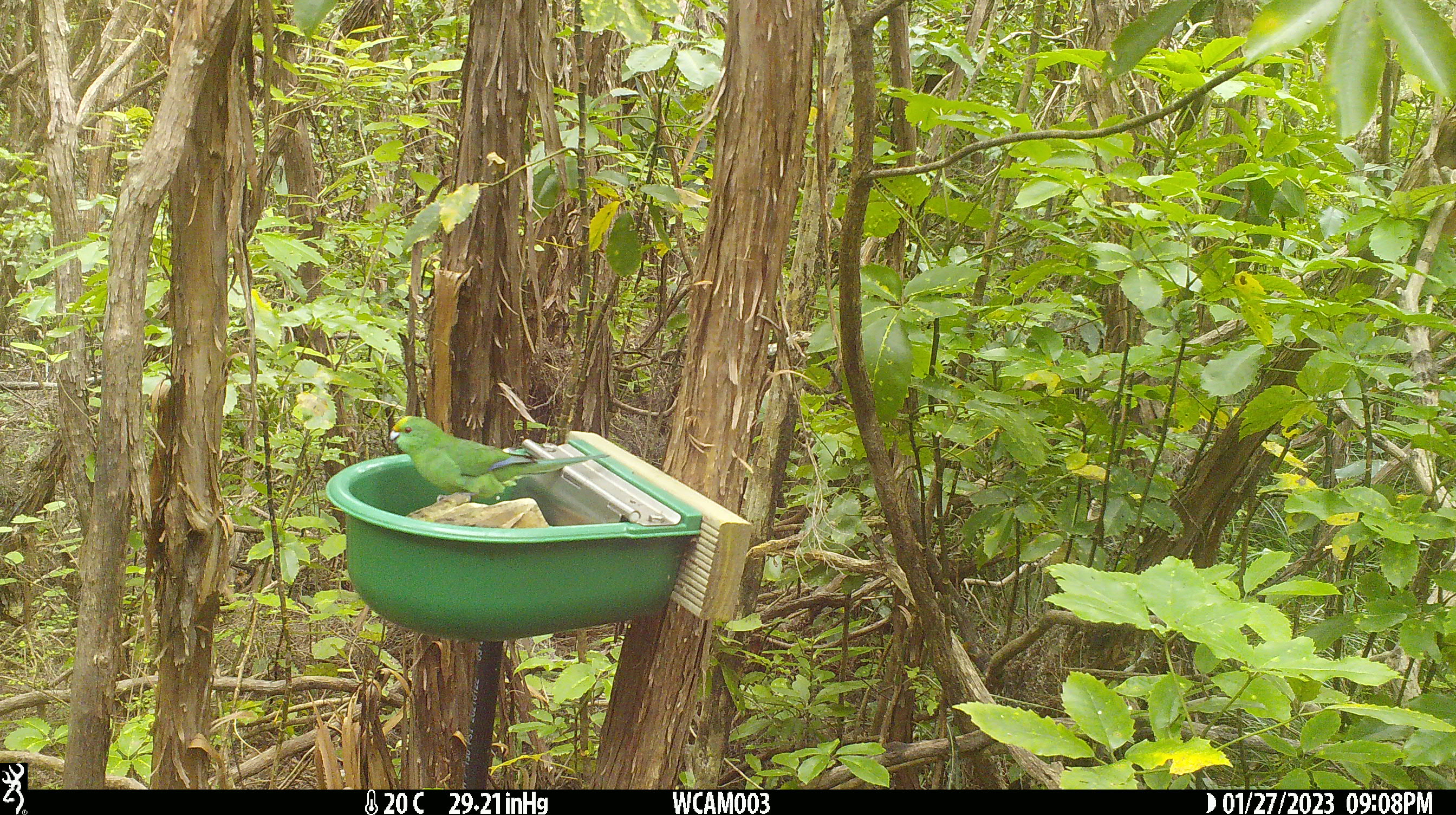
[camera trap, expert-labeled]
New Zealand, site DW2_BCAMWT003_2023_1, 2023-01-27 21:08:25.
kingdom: Animalia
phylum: Chordata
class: Aves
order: Psittaciformes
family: Psittaculidae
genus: Cyanoramphus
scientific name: Cyanoramphus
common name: parakeet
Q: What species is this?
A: Parakeet (Cyanoramphus).